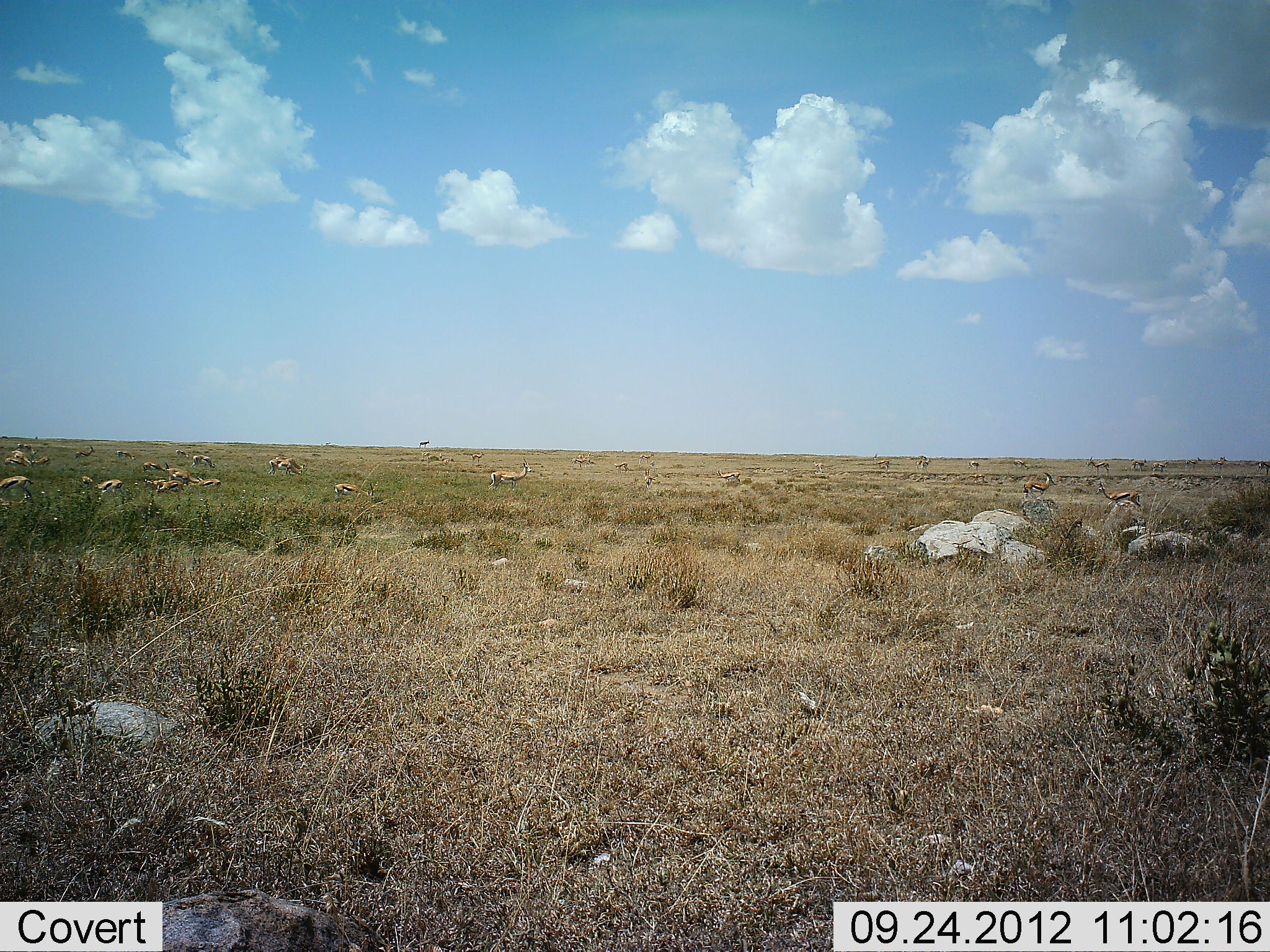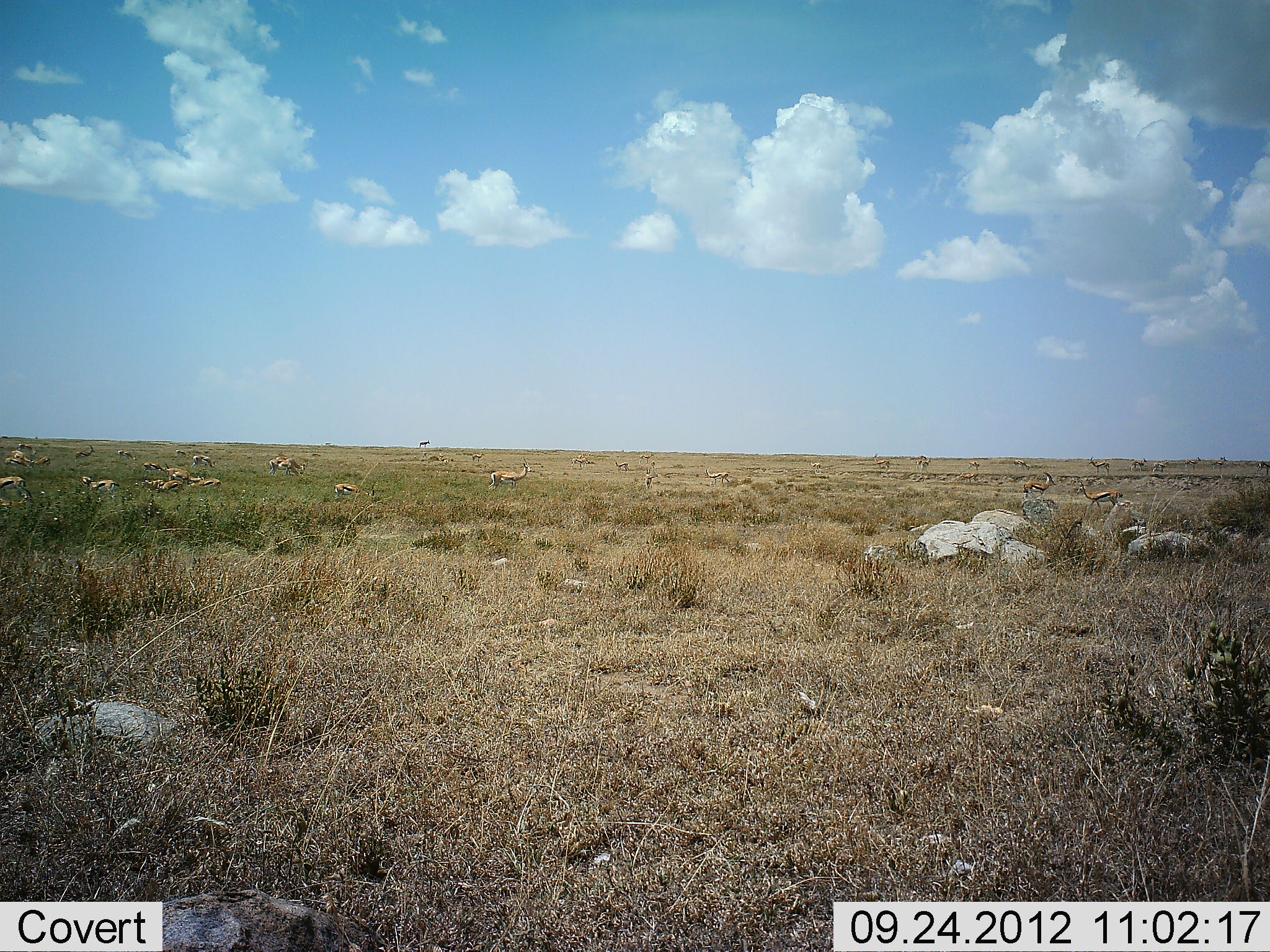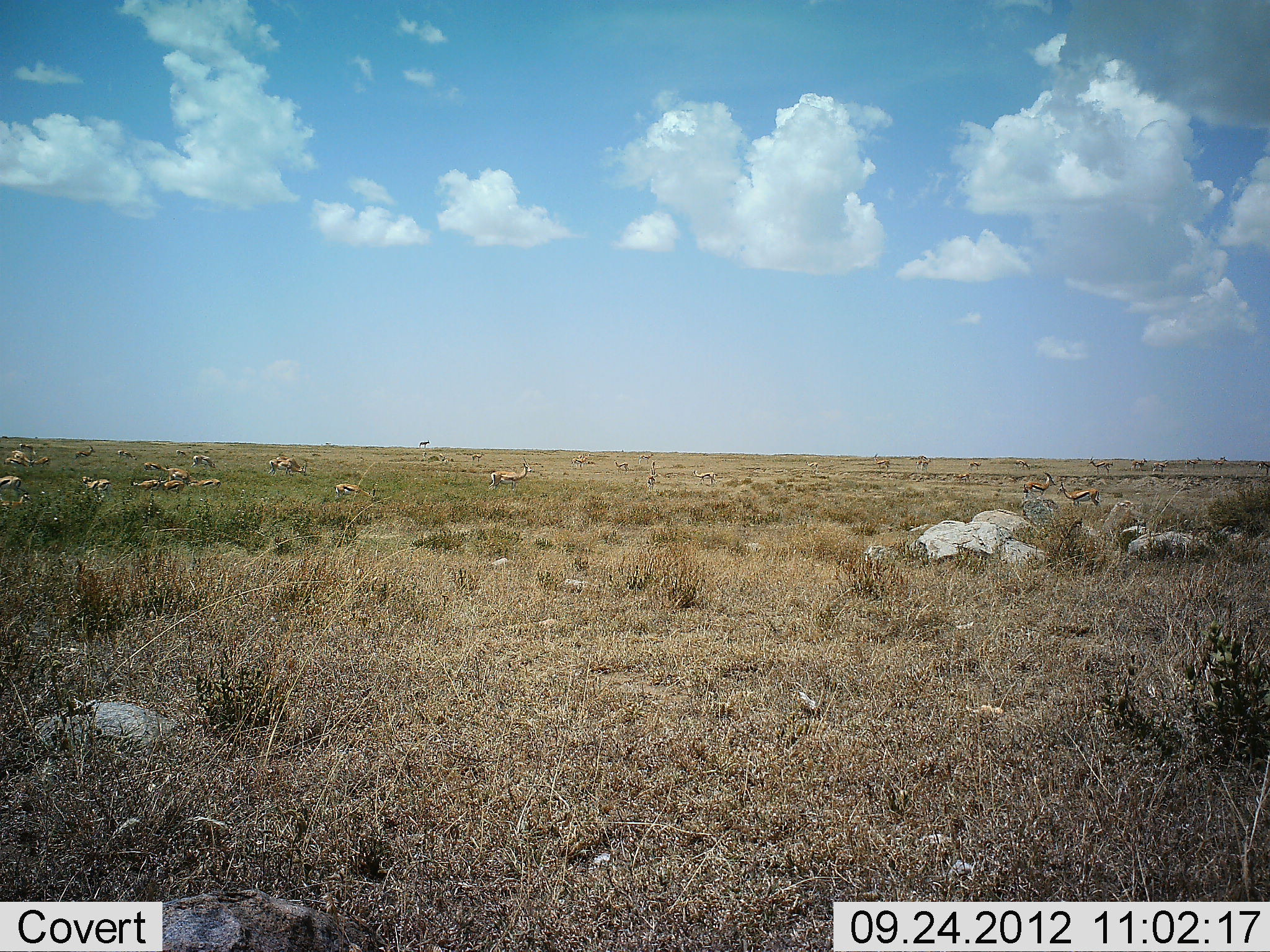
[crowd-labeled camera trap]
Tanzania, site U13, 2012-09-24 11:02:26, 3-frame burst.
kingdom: Animalia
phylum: Chordata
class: Mammalia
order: Artiodactyla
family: Bovidae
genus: Eudorcas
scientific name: Eudorcas thomsonii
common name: thomson's gazelle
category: gazellethomsons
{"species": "gazellethomsons (thomson's gazelle) (Eudorcas thomsonii)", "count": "11-50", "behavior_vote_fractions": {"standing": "90%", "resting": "40%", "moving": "80%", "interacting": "10%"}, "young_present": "0%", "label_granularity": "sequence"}